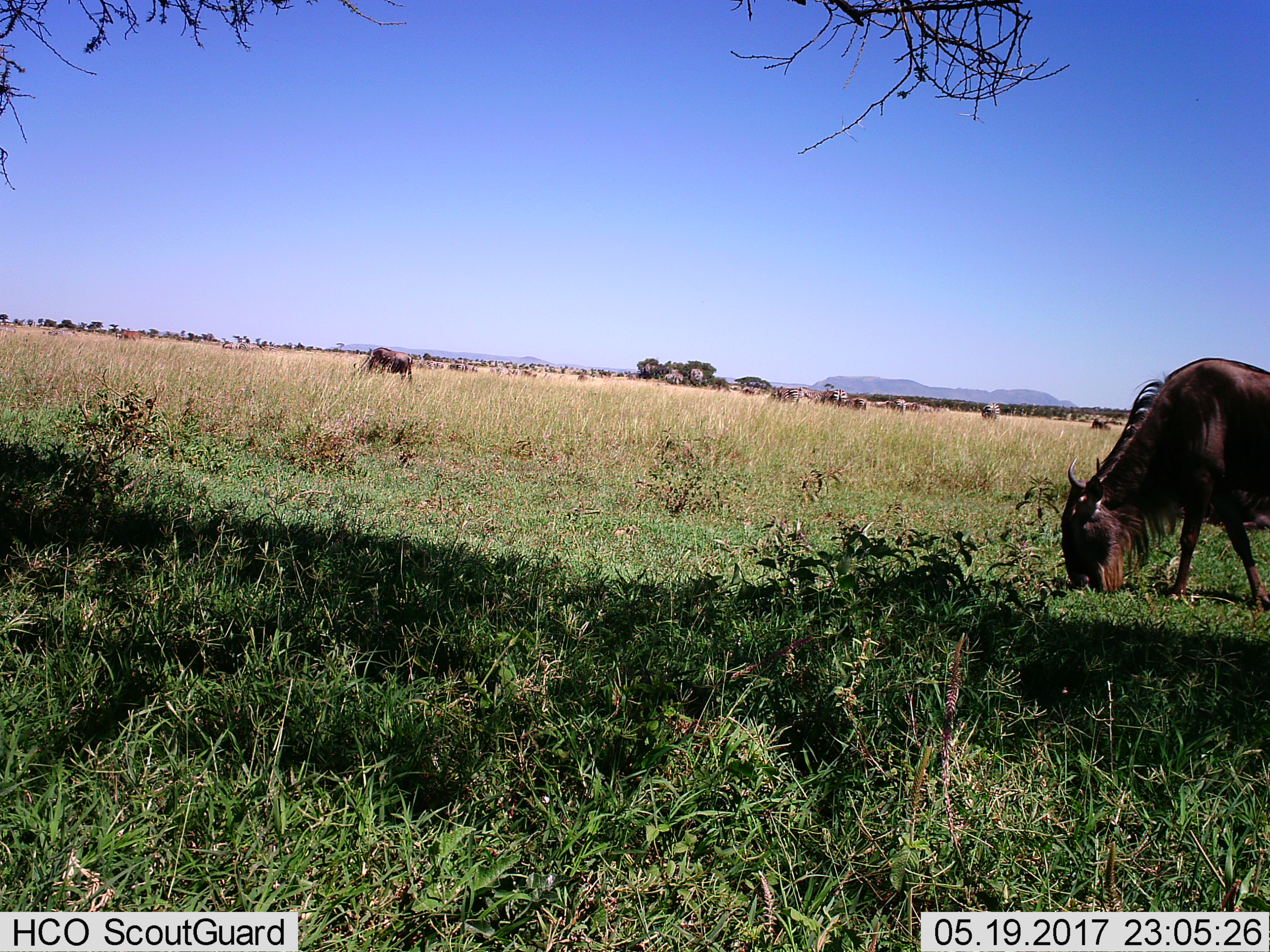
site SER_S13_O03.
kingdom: Animalia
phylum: Chordata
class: Mammalia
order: Artiodactyla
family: Bovidae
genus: Connochaetes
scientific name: Connochaetes taurinus taurinus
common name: blue wildebeest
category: wildebeestblue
Wildebeestblue (blue wildebeest) (Connochaetes taurinus taurinus), count 3. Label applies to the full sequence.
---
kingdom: Animalia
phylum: Chordata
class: Mammalia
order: Perissodactyla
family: Equidae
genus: Equus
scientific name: Equus quagga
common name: plains zebra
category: zebraplains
Zebraplains (plains zebra) (Equus quagga), count 10. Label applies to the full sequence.